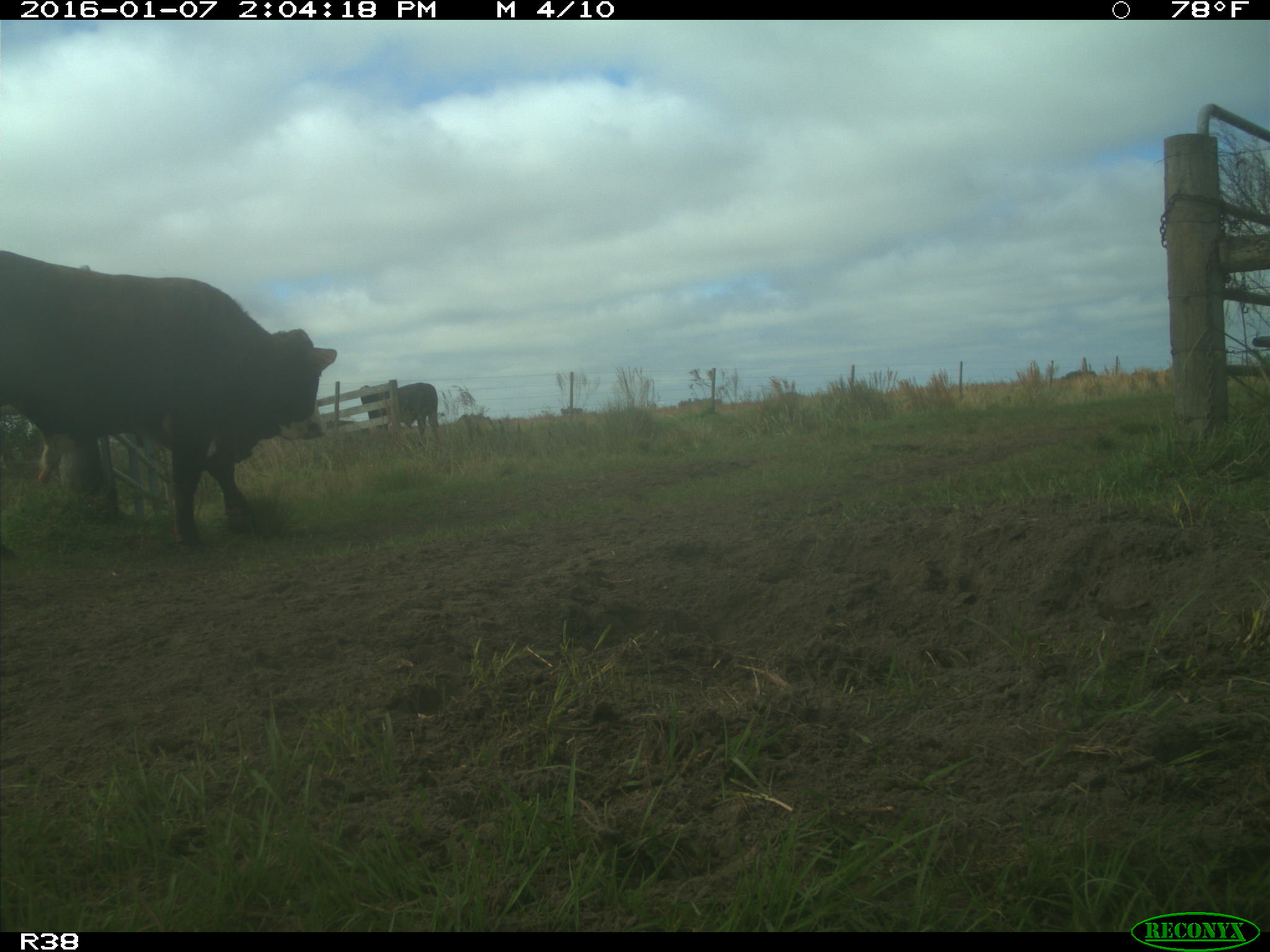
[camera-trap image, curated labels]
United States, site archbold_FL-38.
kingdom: Animalia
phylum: Chordata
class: Mammalia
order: Artiodactyla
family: Bovidae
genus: Bos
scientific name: Bos taurus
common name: domestic cow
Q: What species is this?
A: Bos taurus (domestic cow).